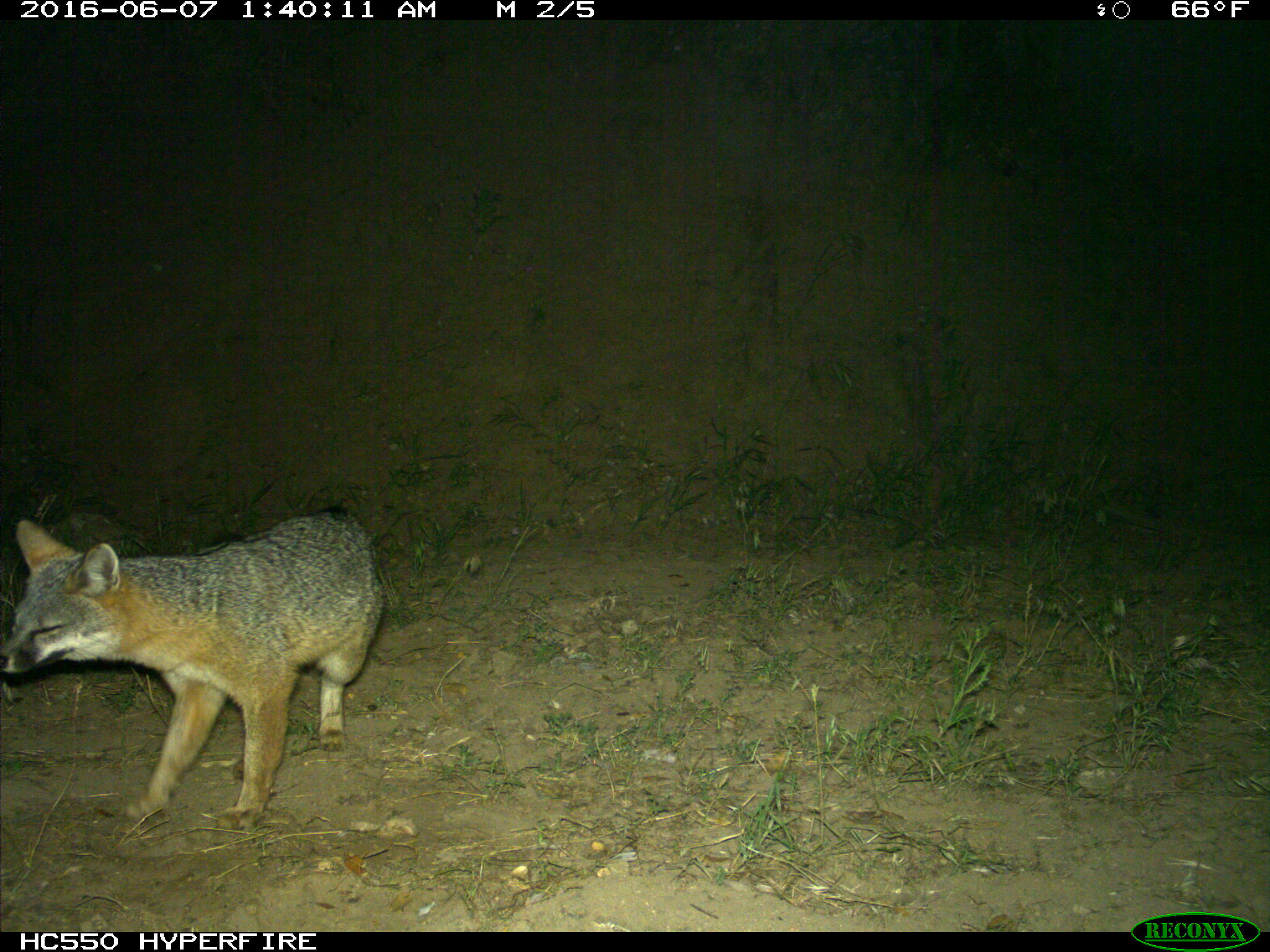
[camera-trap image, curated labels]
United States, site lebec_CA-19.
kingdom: Animalia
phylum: Chordata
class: Mammalia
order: Carnivora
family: Canidae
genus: Urocyon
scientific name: Urocyon cinereoargenteus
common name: gray fox